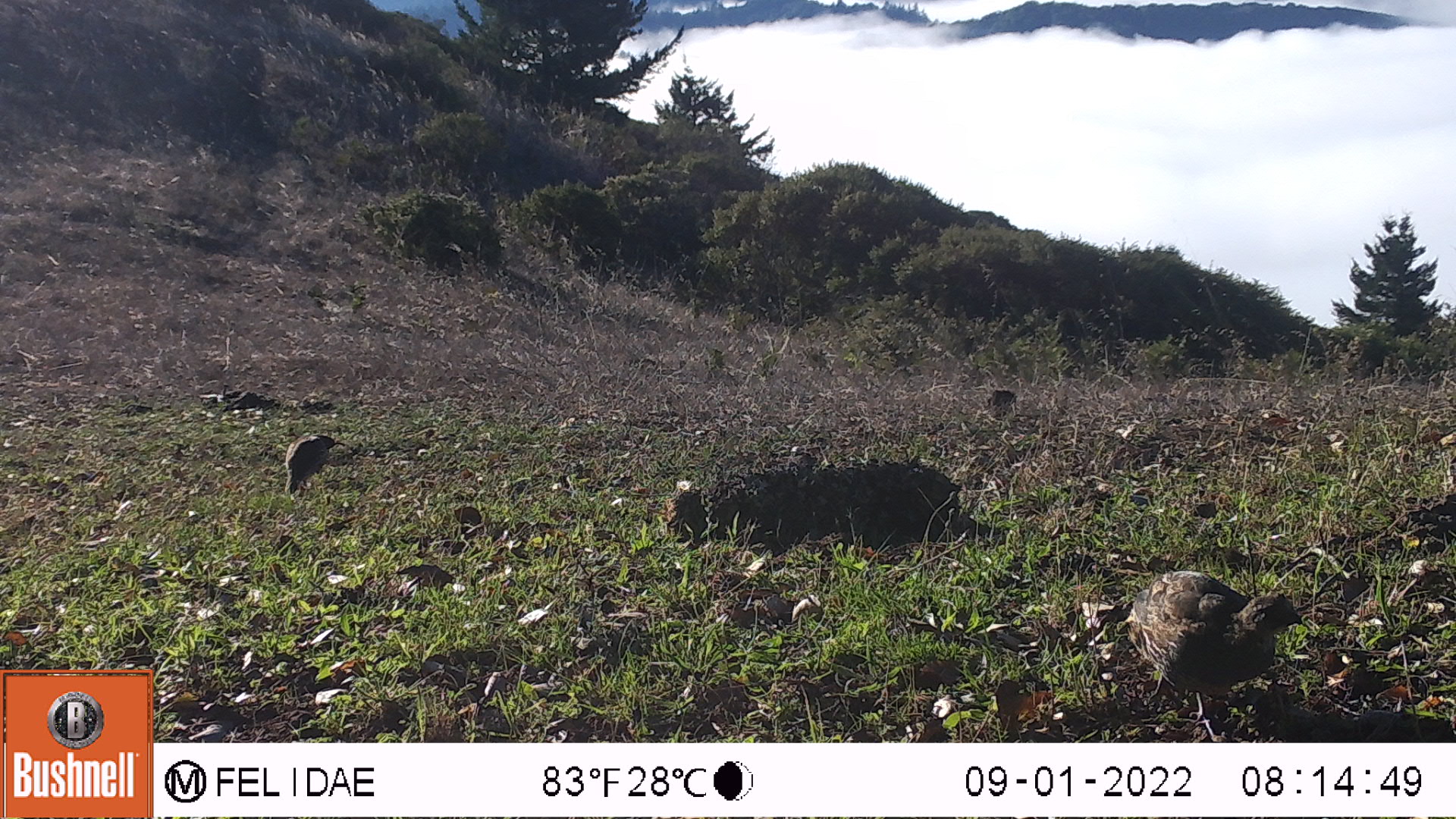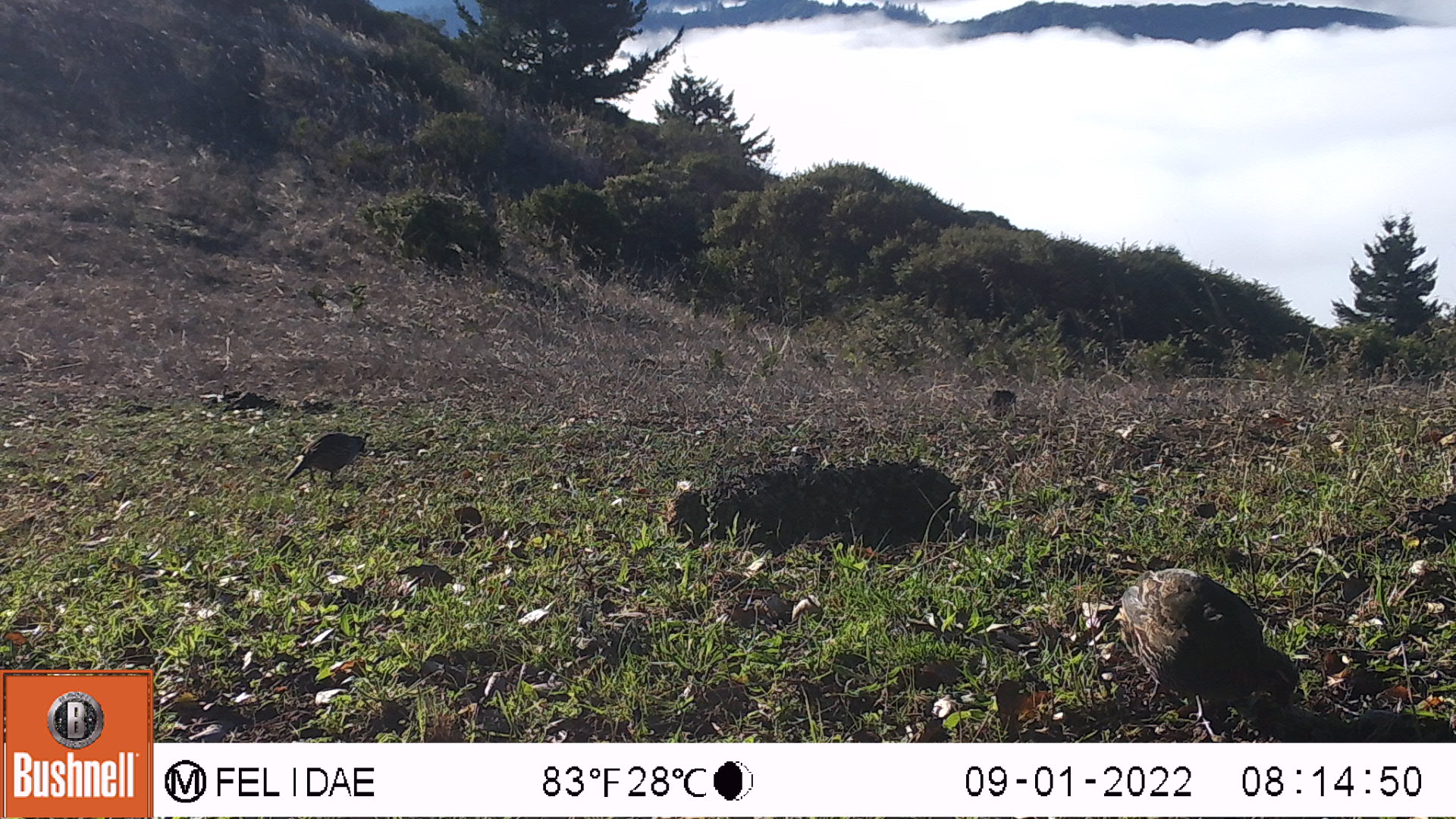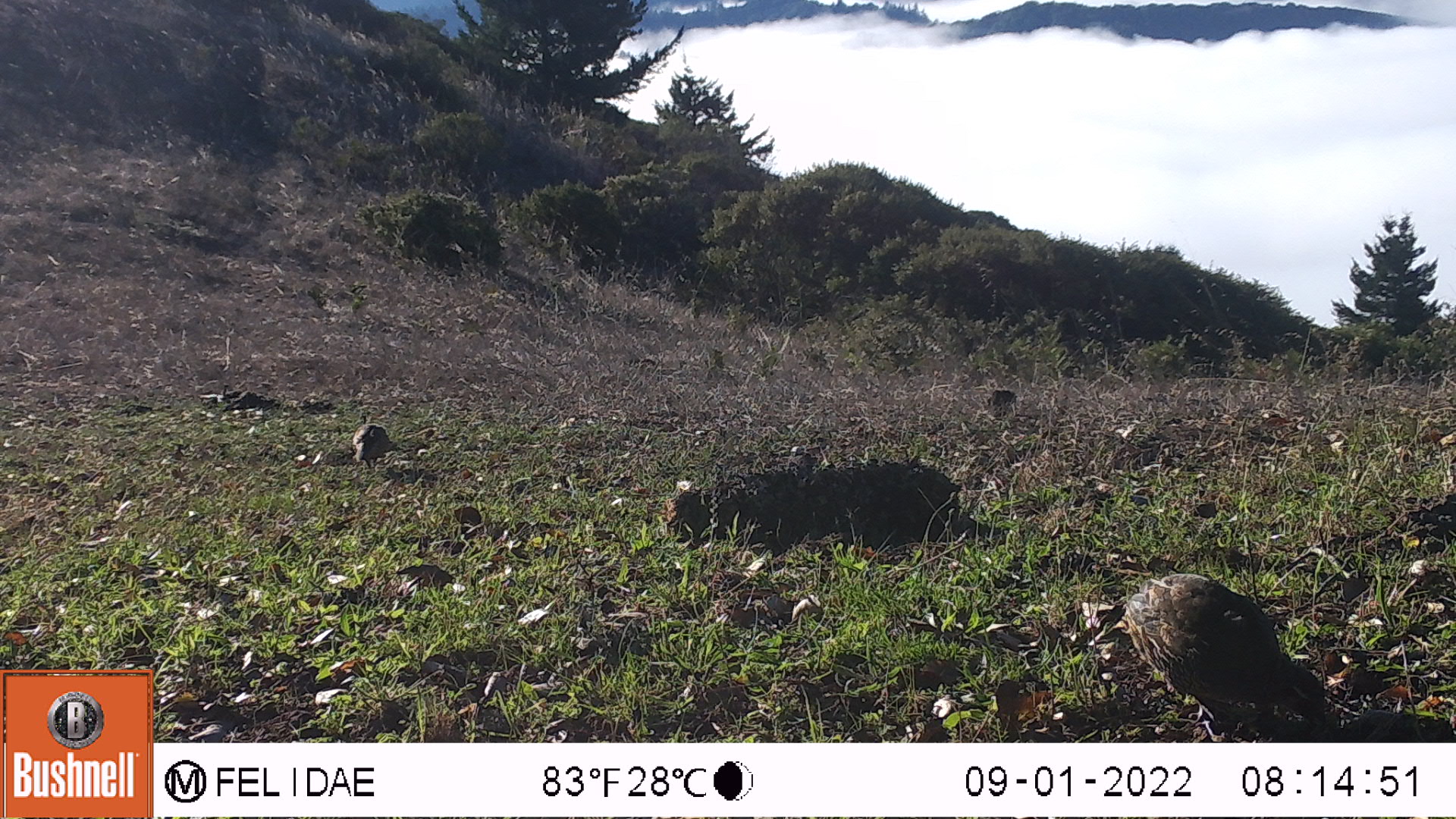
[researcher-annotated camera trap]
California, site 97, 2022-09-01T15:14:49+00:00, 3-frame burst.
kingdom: Animalia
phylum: Chordata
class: Aves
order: Galliformes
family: Odontophoridae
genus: Callipepla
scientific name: Callipepla californica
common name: california quail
California quail (Callipepla californica).